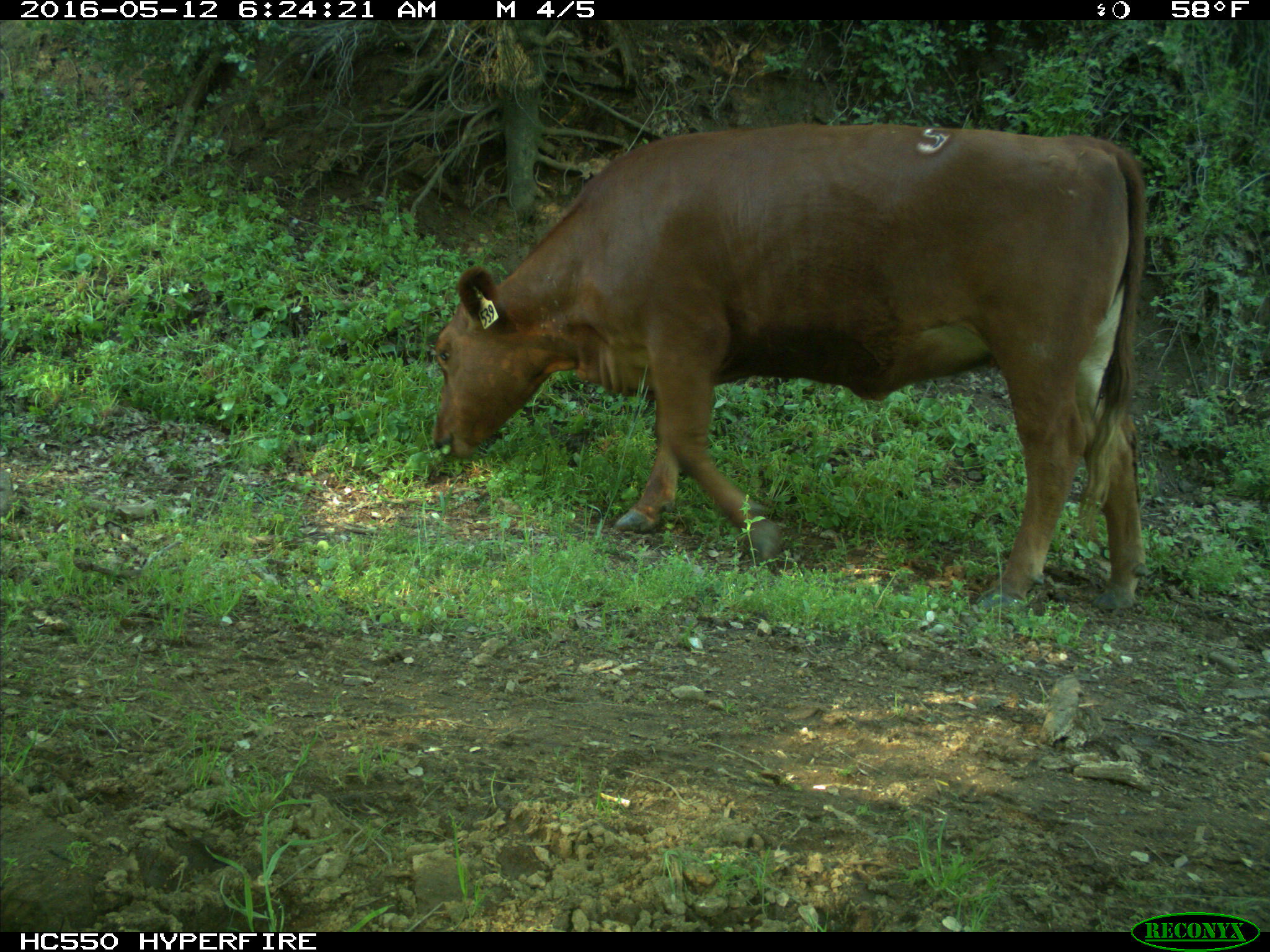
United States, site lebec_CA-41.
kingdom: Animalia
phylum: Chordata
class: Mammalia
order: Artiodactyla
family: Bovidae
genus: Bos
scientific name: Bos taurus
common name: domestic cow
Bos taurus (domestic cow).